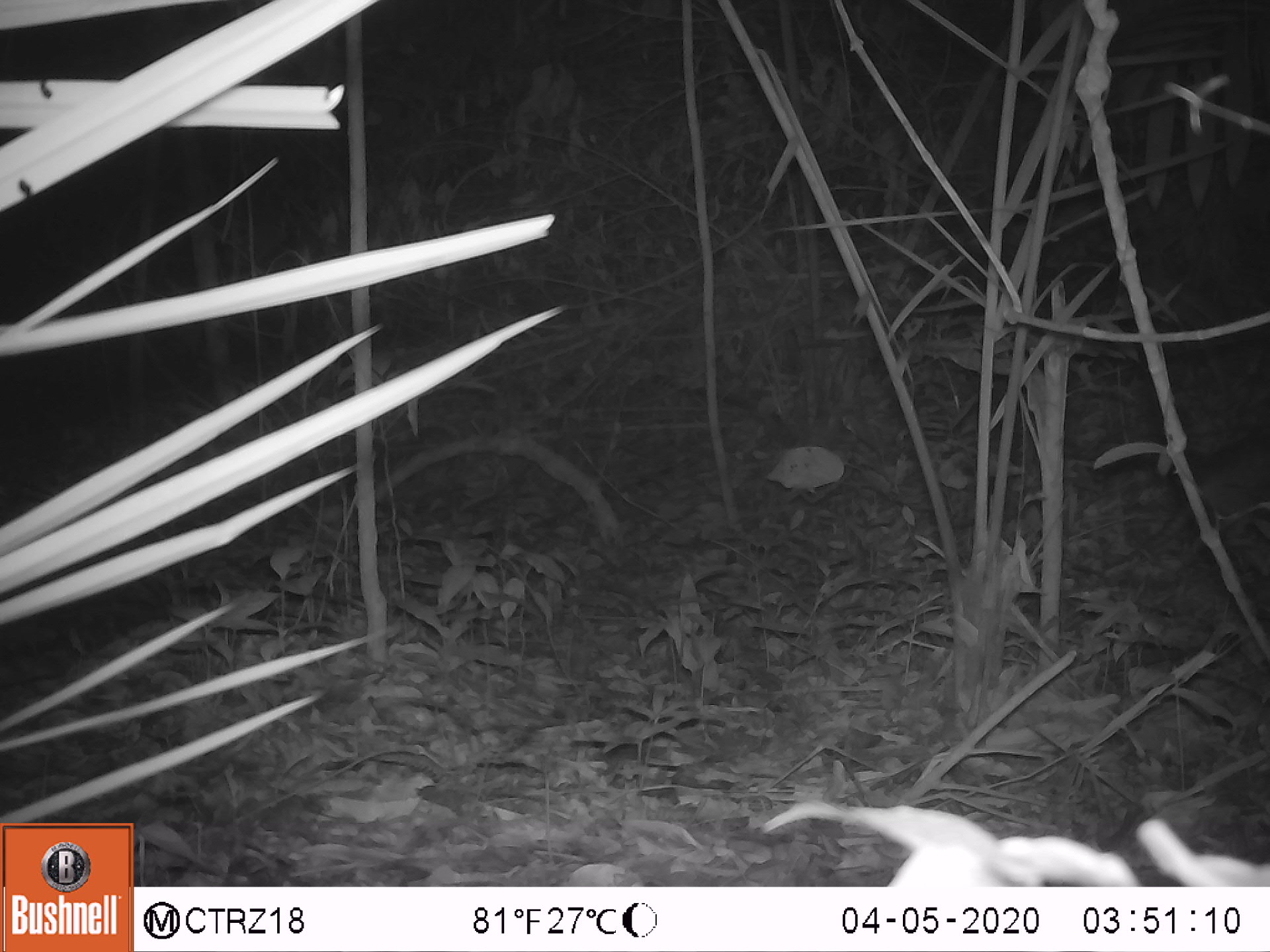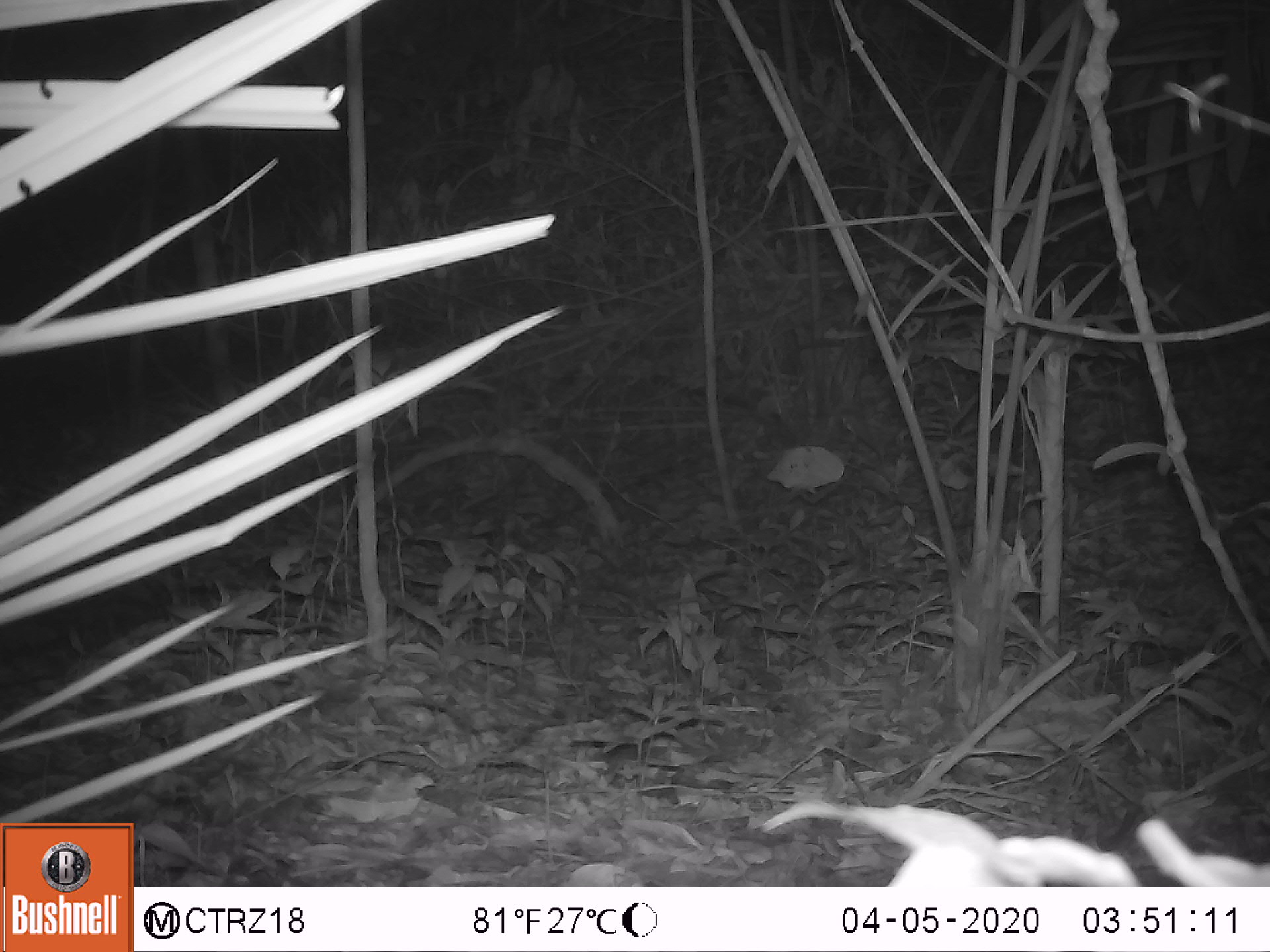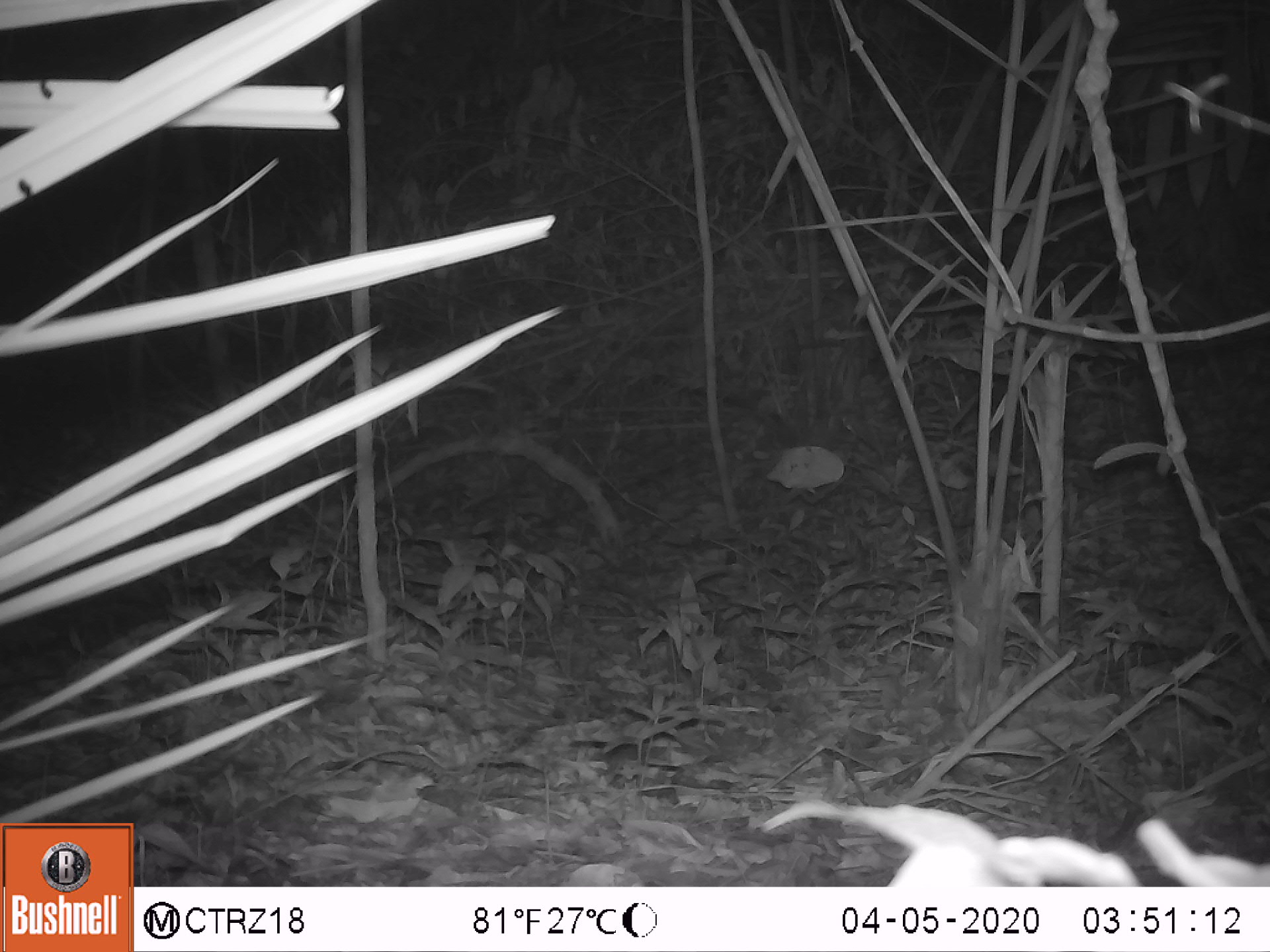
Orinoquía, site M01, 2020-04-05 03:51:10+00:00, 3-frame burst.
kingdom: Animalia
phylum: Chordata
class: Mammalia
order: Cingulata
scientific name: Cingulata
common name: armadillo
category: unknown armadillo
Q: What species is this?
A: Unknown armadillo (armadillo) (Cingulata).